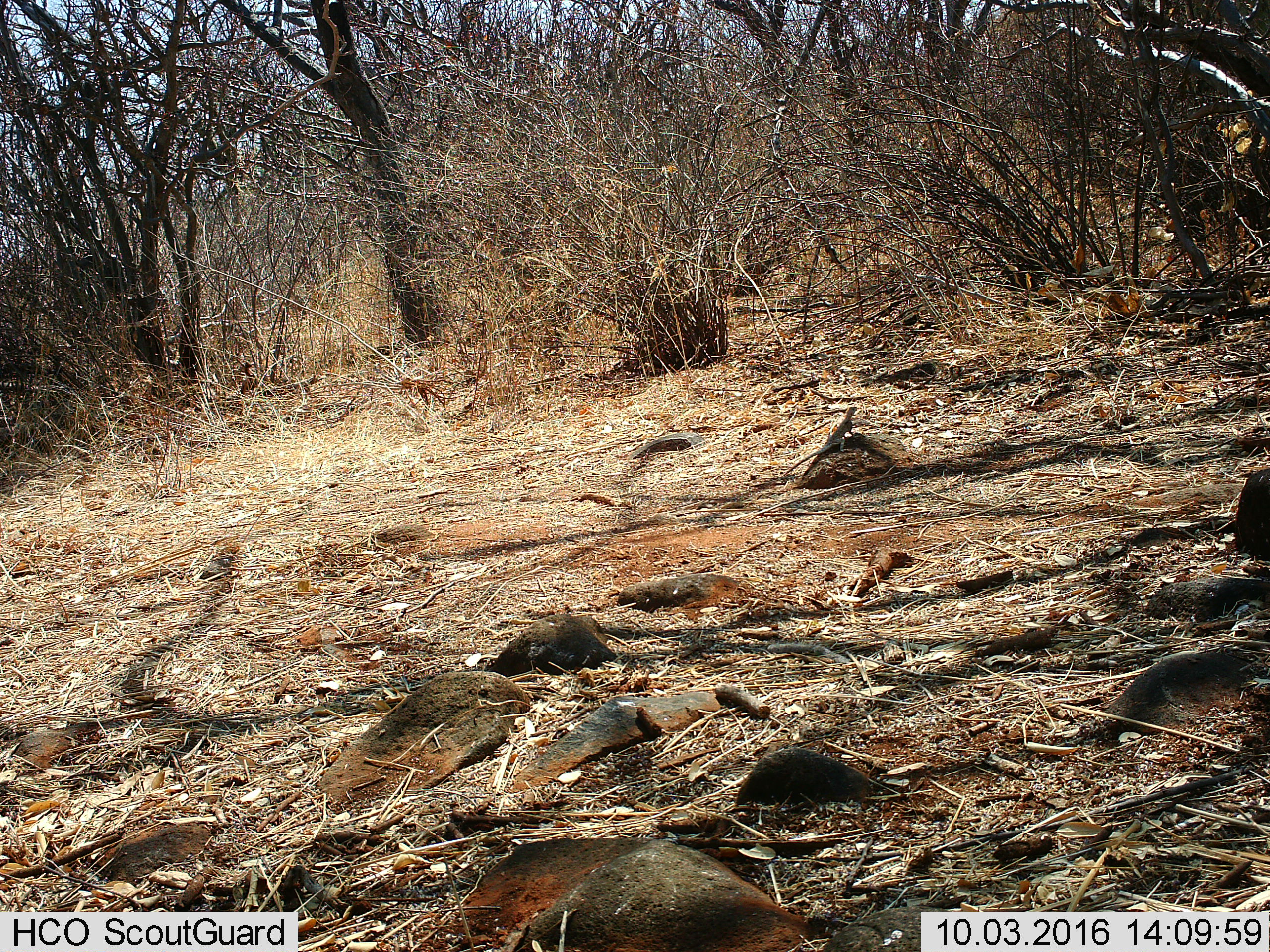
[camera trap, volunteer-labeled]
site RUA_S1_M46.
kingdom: Animalia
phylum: Chordata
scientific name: Vertebrata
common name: reptile or amphibian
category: reptilesamphibians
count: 1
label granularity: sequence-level